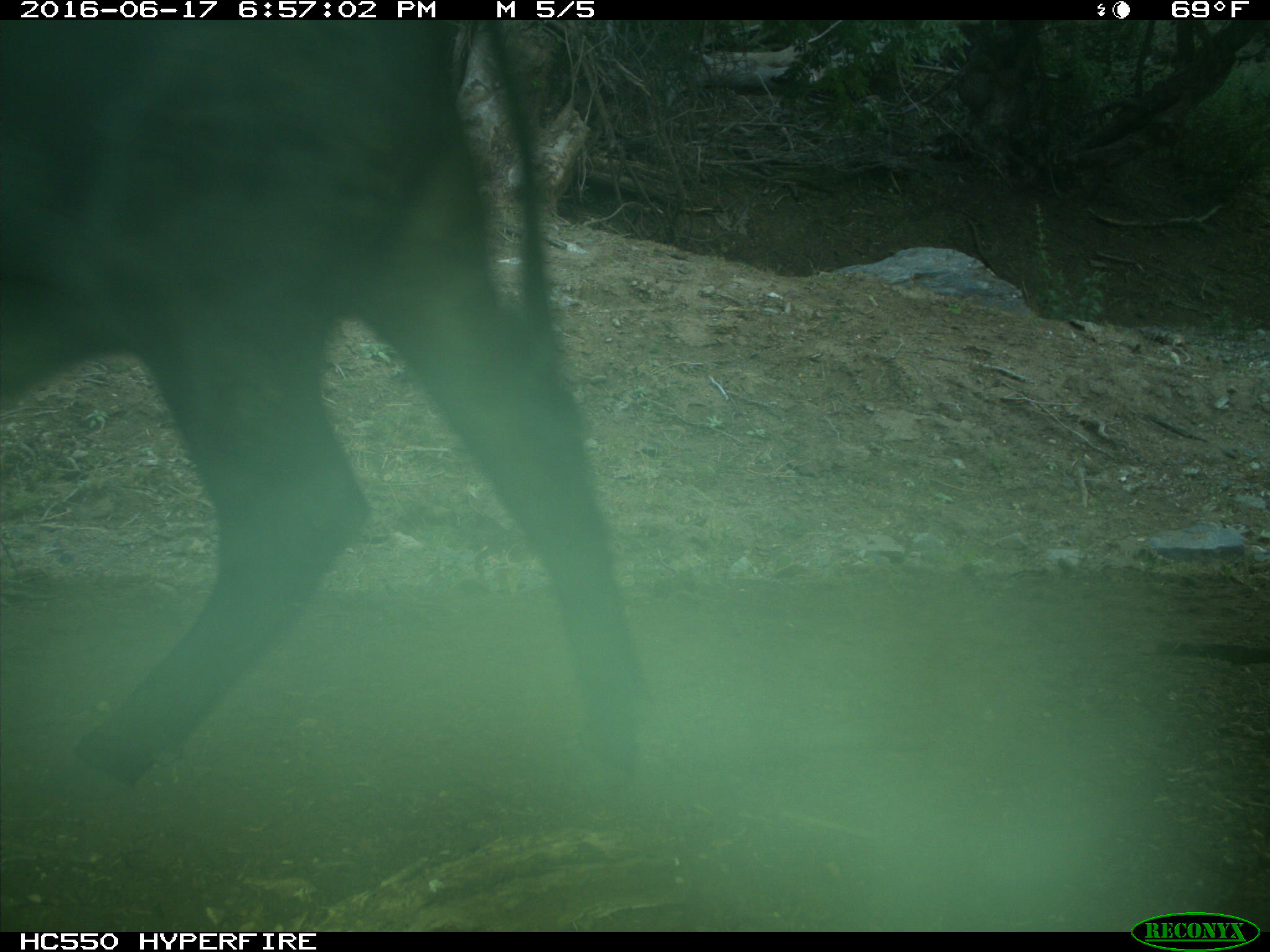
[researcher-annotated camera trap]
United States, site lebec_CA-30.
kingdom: Animalia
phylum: Chordata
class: Mammalia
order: Artiodactyla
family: Bovidae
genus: Bos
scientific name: Bos taurus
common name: domestic cow